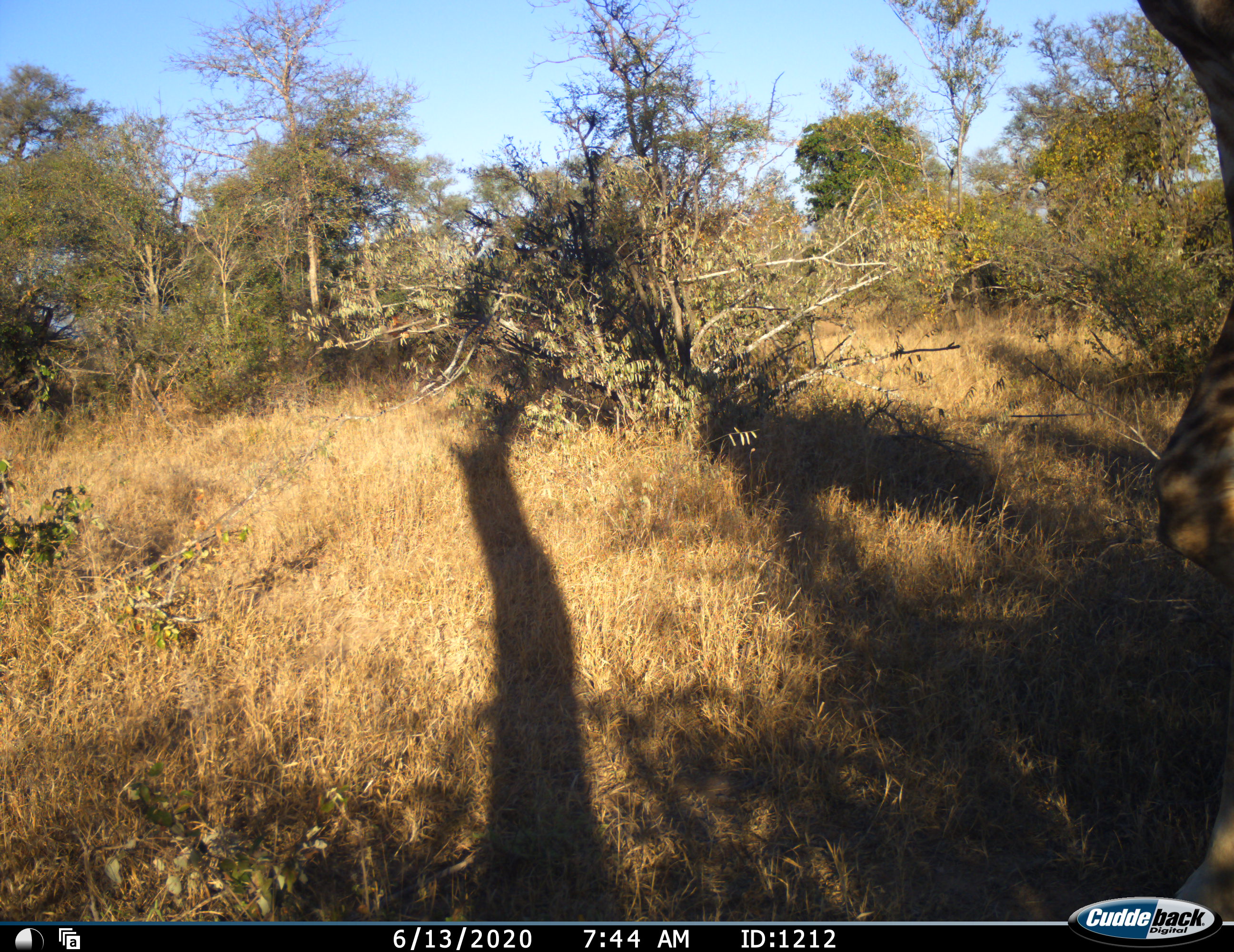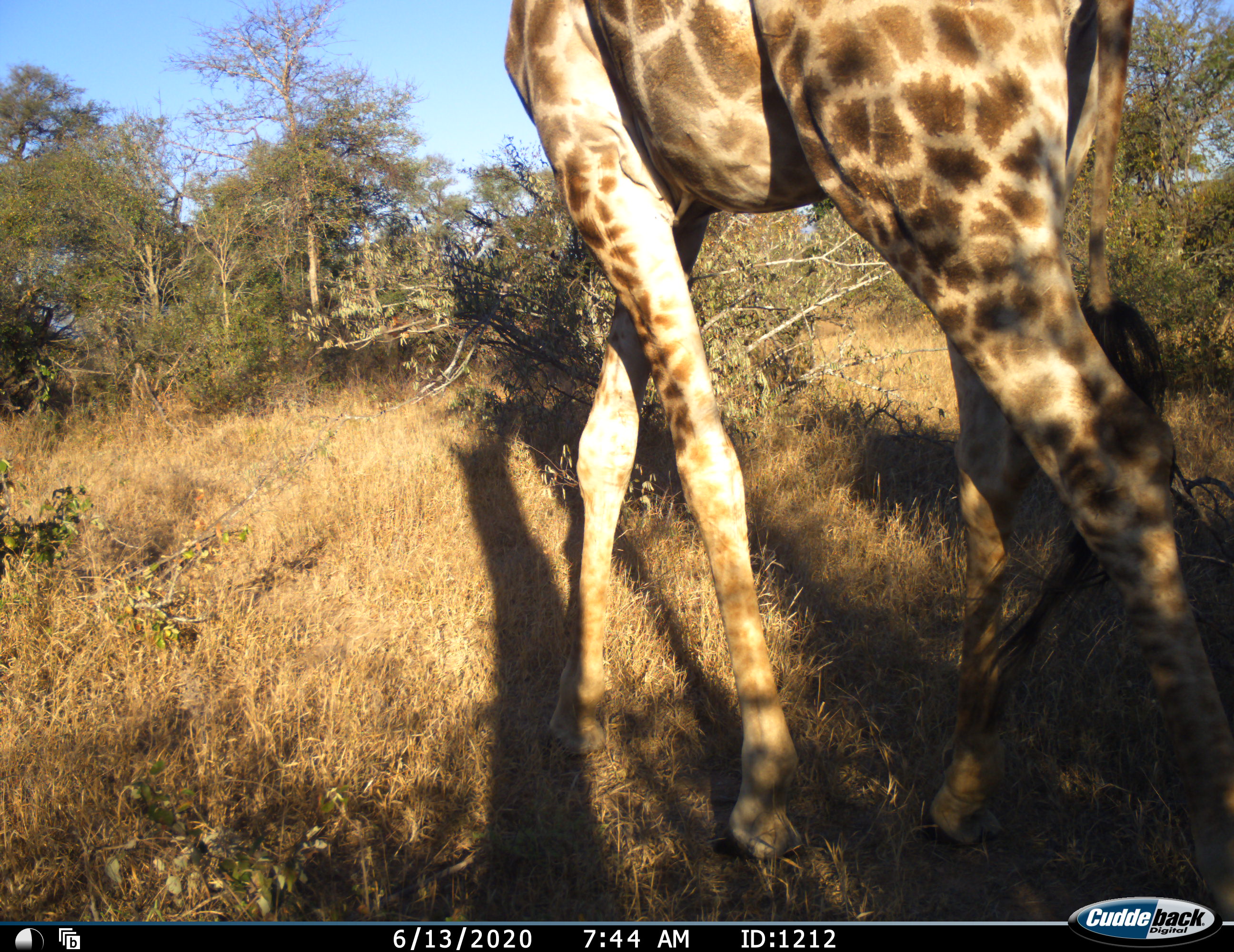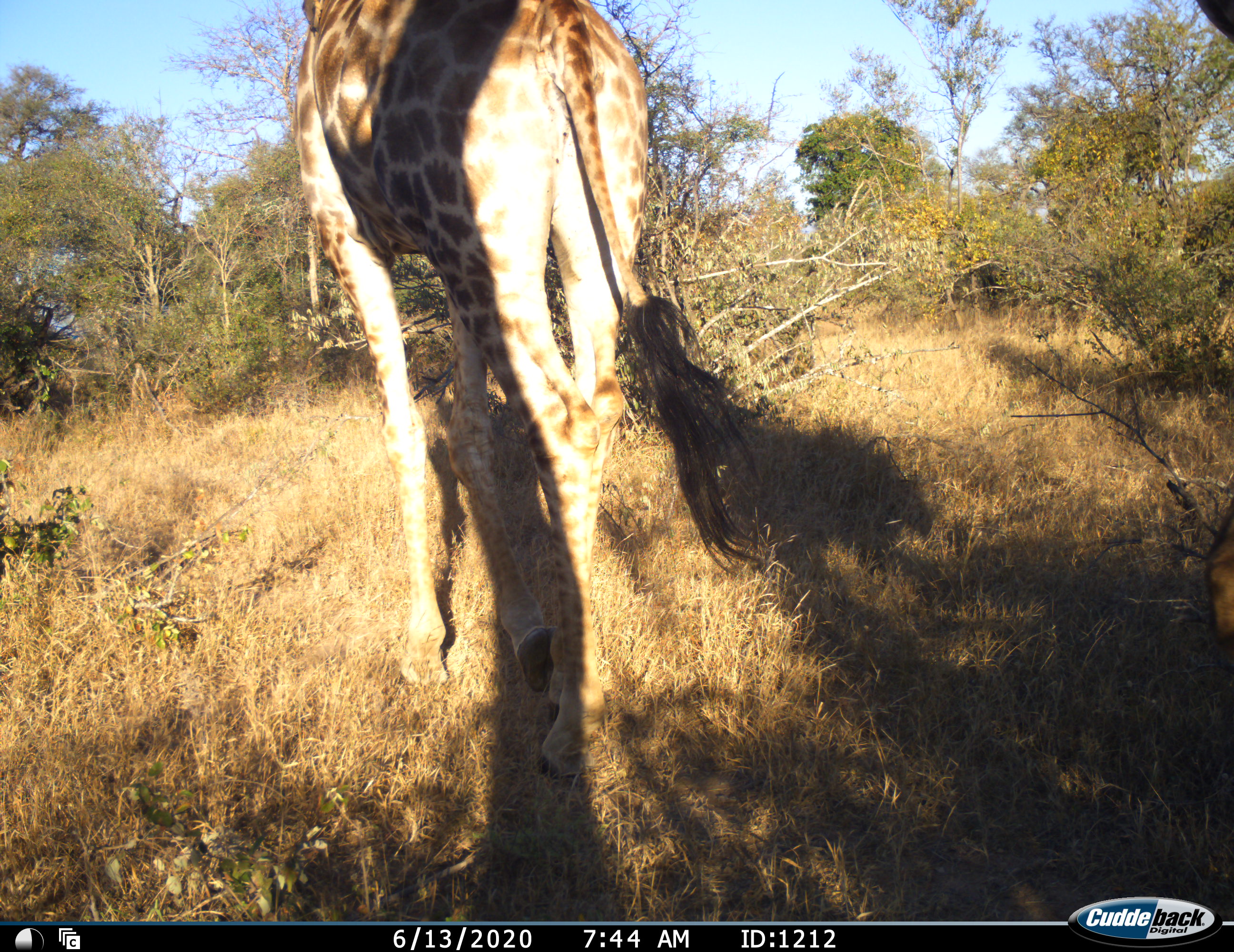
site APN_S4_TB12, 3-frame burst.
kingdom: Animalia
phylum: Chordata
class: Mammalia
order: Artiodactyla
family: Giraffidae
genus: Giraffa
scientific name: Giraffa camelopardalis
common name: giraffe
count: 1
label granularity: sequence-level